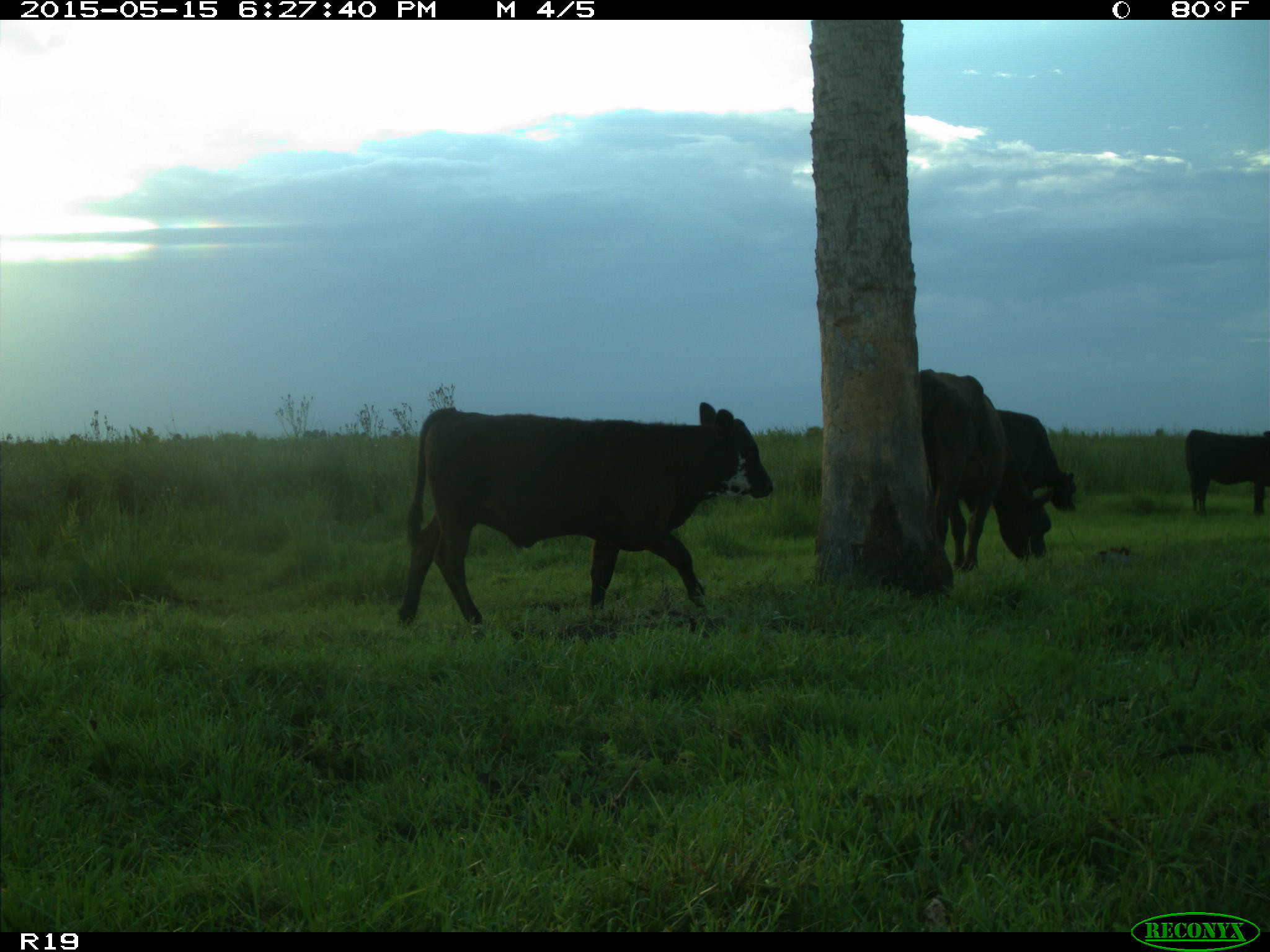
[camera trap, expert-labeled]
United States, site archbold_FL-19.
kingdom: Animalia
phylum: Chordata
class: Mammalia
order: Artiodactyla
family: Bovidae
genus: Bos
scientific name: Bos taurus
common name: domestic cow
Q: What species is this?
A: Bos taurus (domestic cow).